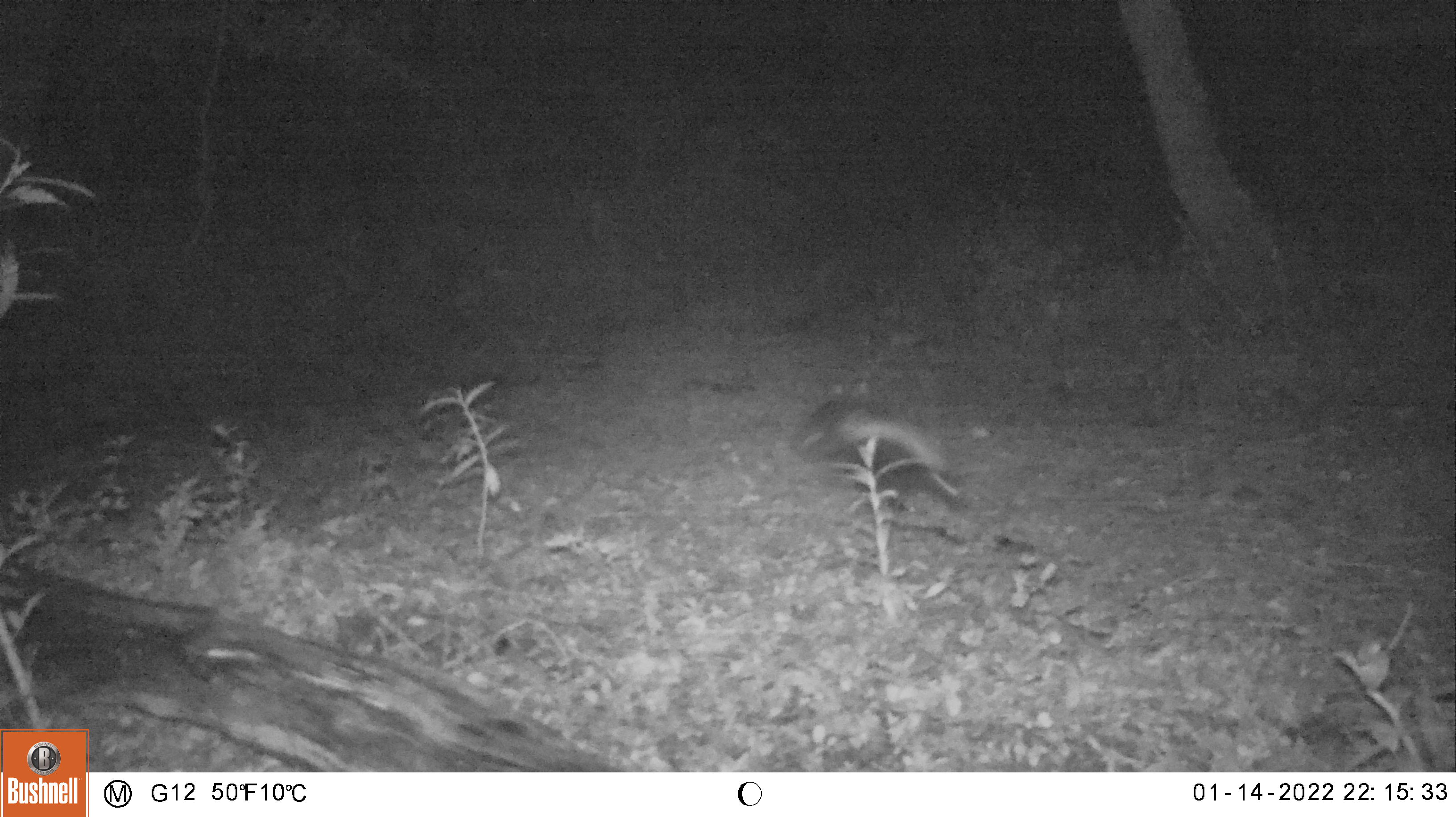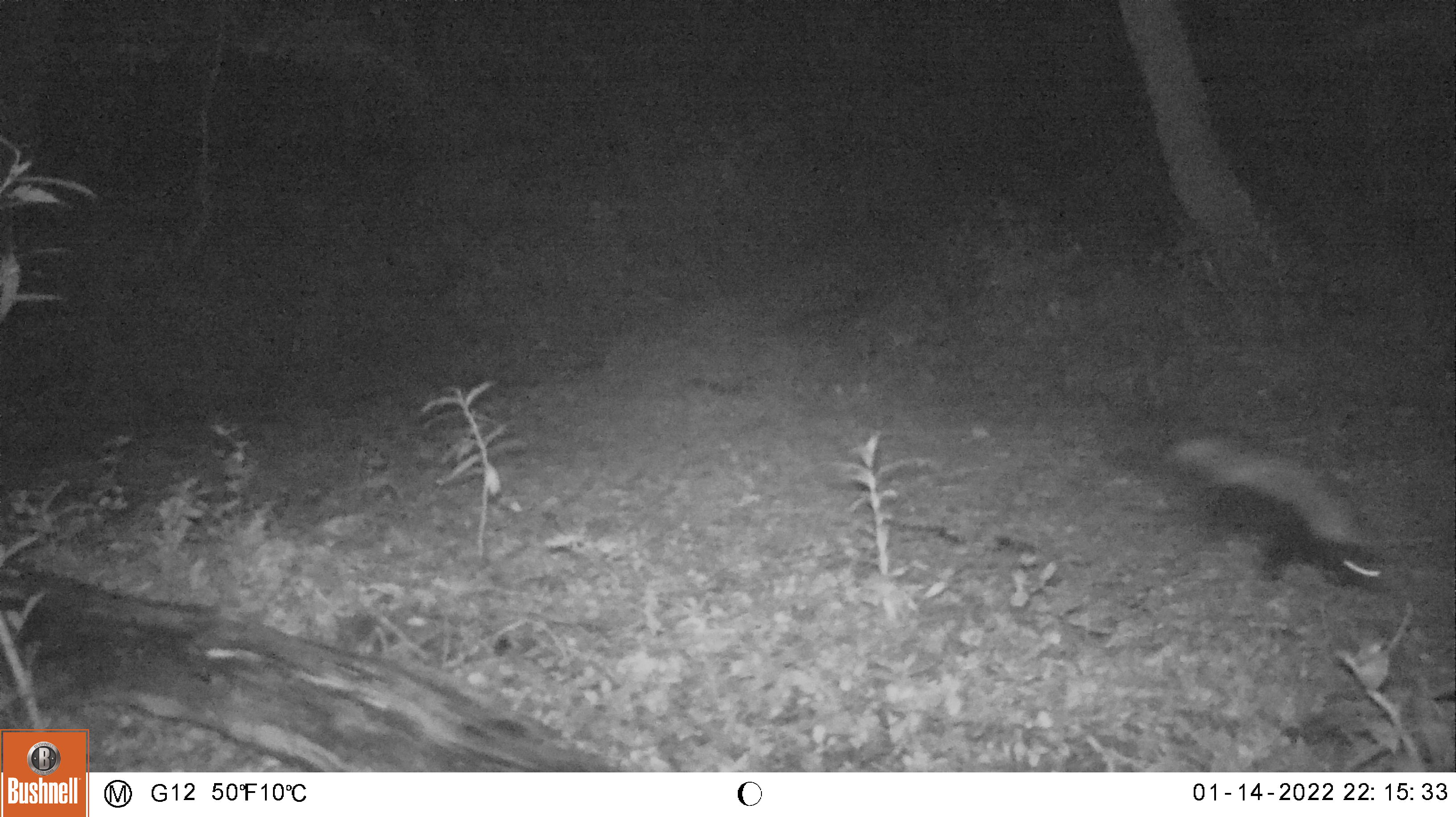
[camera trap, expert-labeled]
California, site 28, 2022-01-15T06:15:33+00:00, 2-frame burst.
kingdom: Animalia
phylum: Chordata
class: Mammalia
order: Carnivora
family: Mephitidae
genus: Mephitis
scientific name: Mephitis mephitis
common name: striped skunk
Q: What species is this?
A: Striped skunk (Mephitis mephitis).